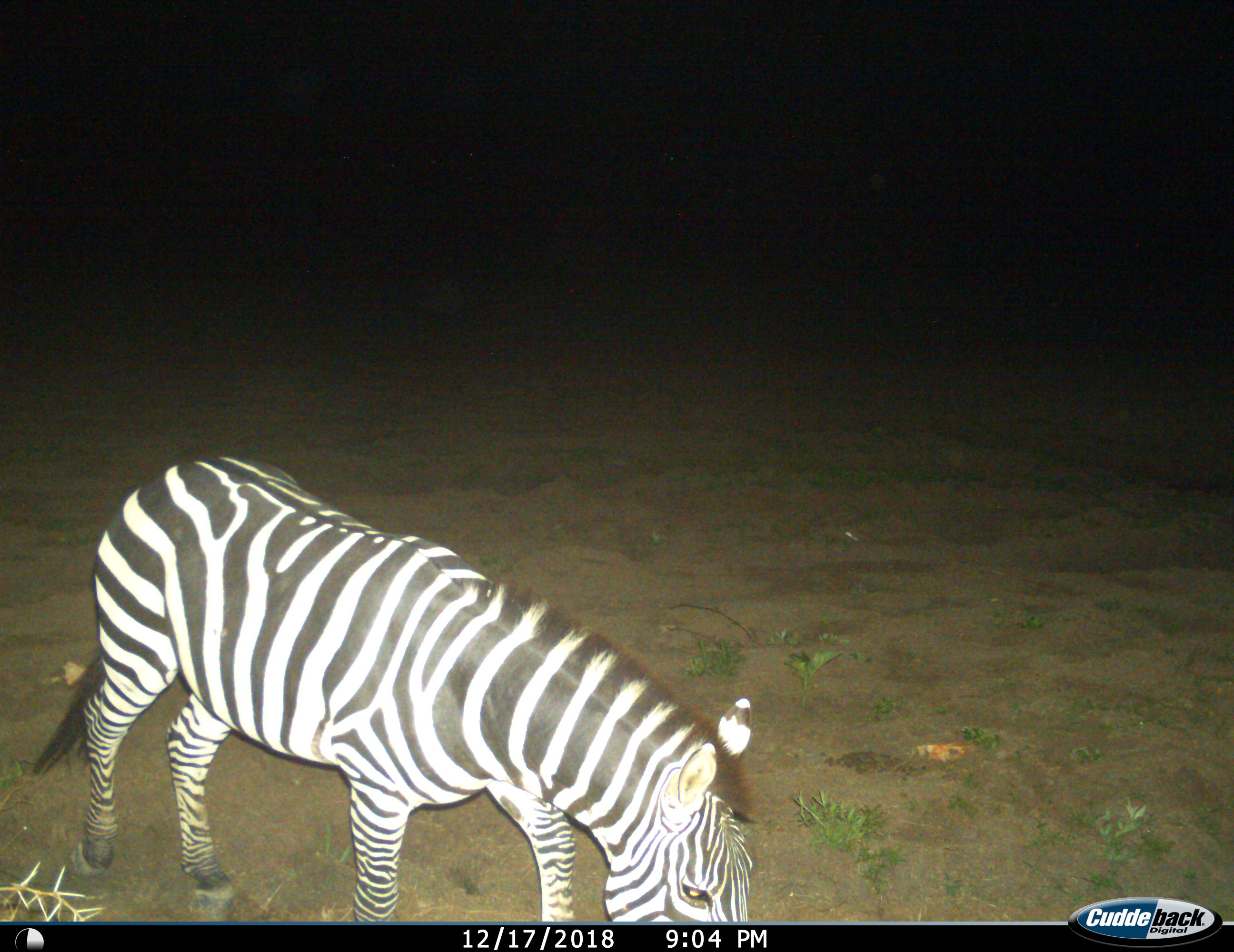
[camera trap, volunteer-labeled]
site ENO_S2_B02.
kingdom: Animalia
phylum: Chordata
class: Mammalia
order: Perissodactyla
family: Equidae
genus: Equus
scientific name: Equus quagga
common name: plains zebra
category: zebraplains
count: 1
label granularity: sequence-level